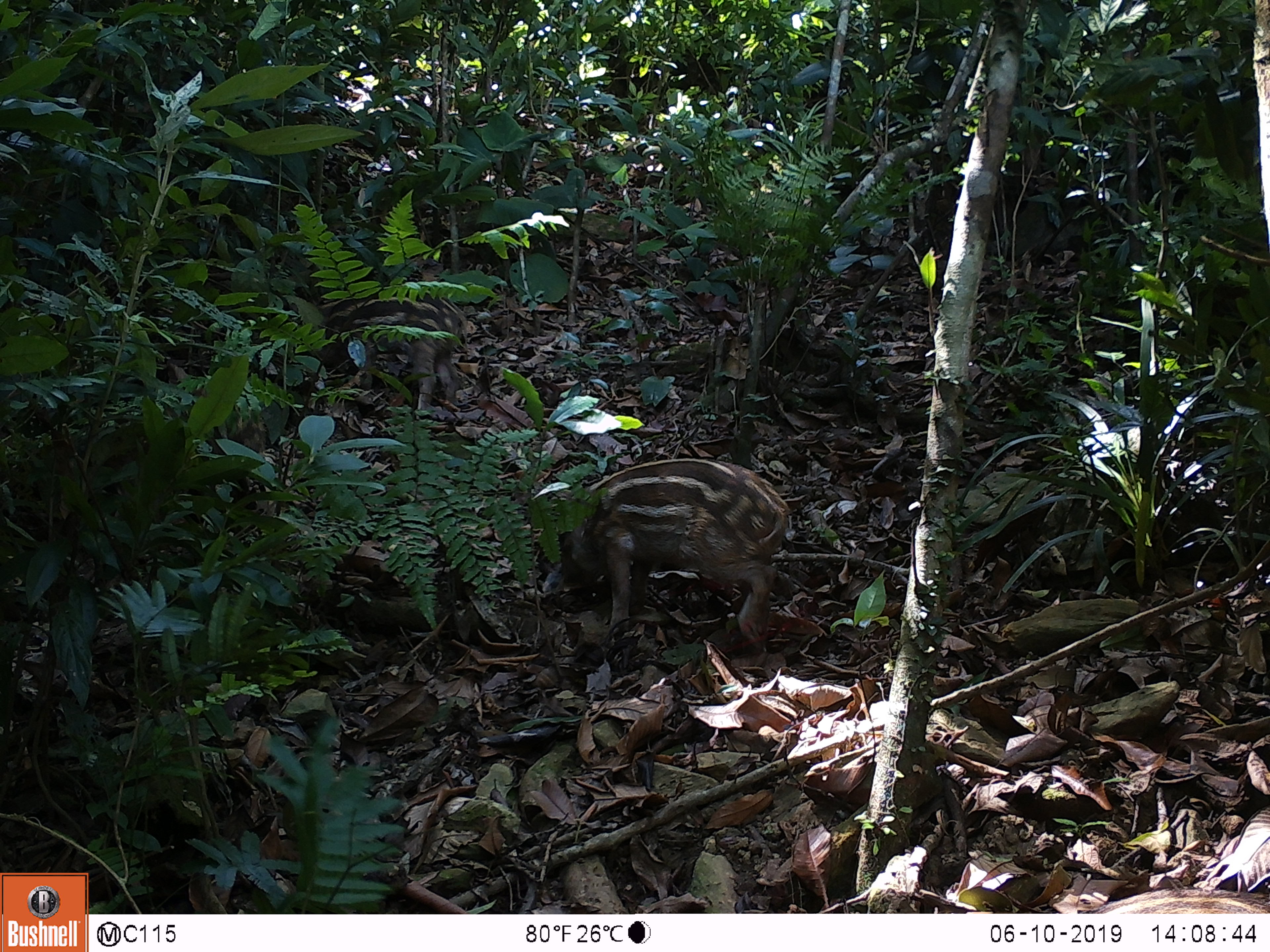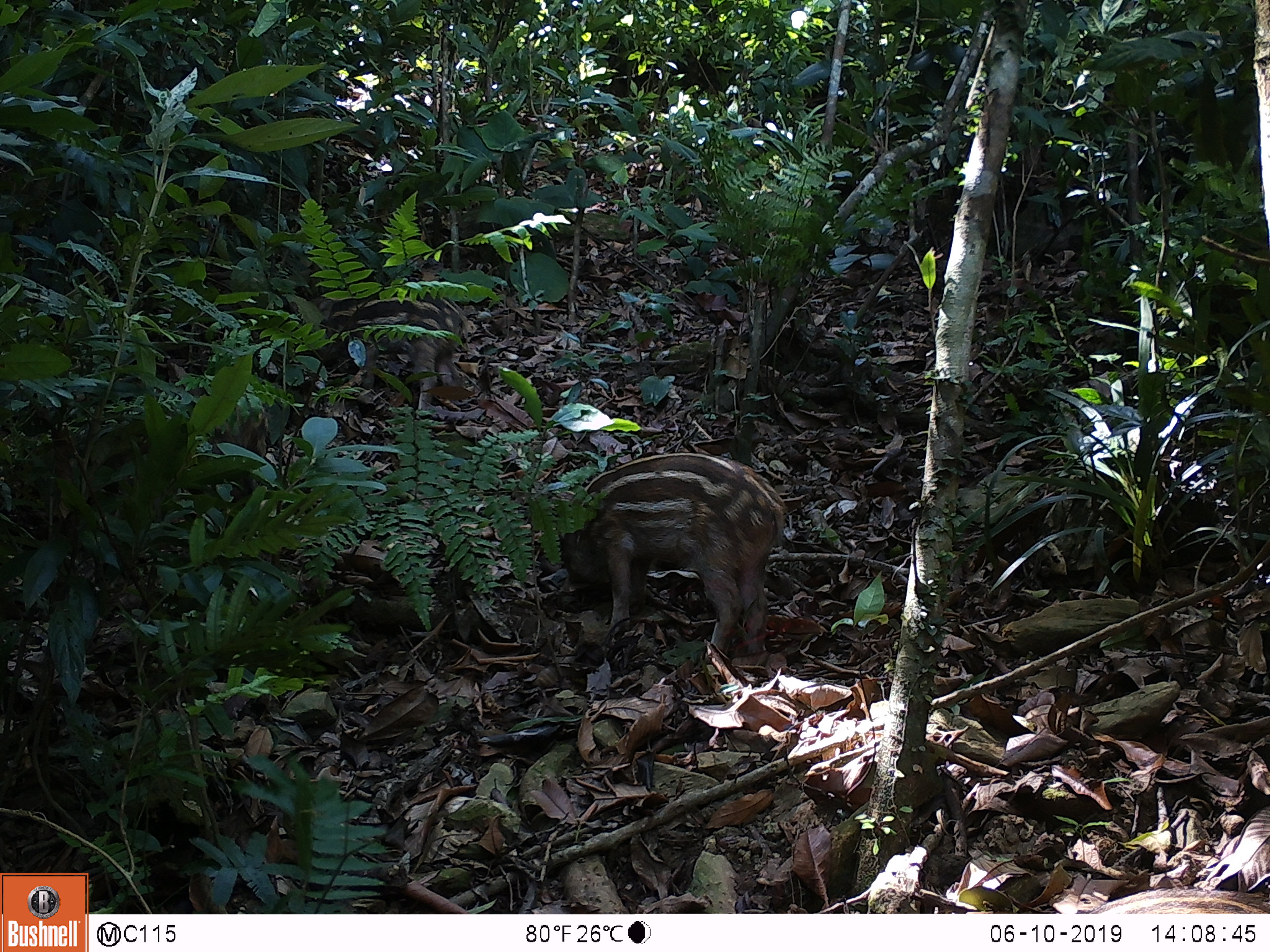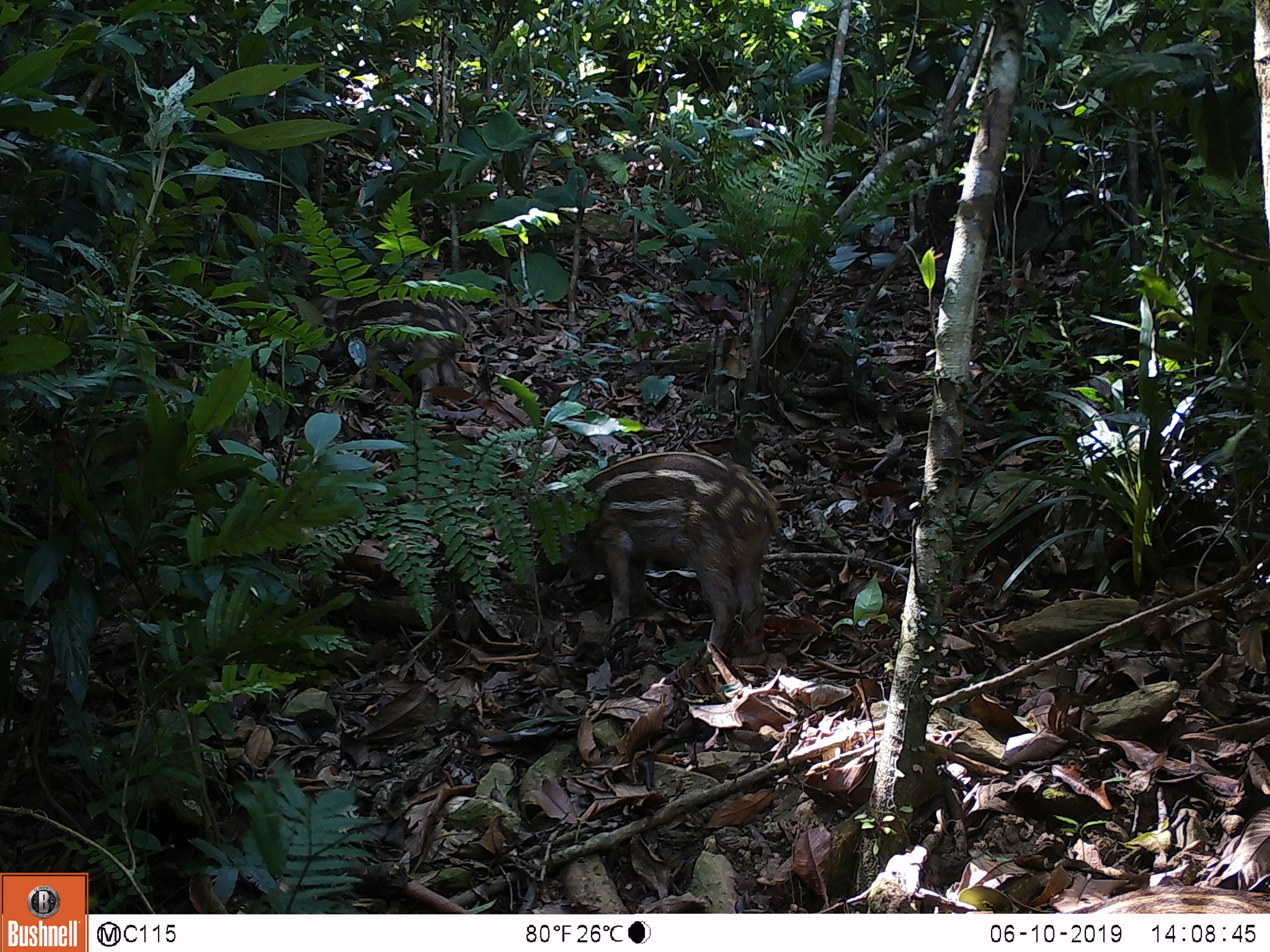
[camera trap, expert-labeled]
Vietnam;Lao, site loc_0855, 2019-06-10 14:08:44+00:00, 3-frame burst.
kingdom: Animalia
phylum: Chordata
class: Mammalia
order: Artiodactyla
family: Suidae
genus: Sus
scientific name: Sus scrofa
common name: eurasian wild pig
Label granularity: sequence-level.